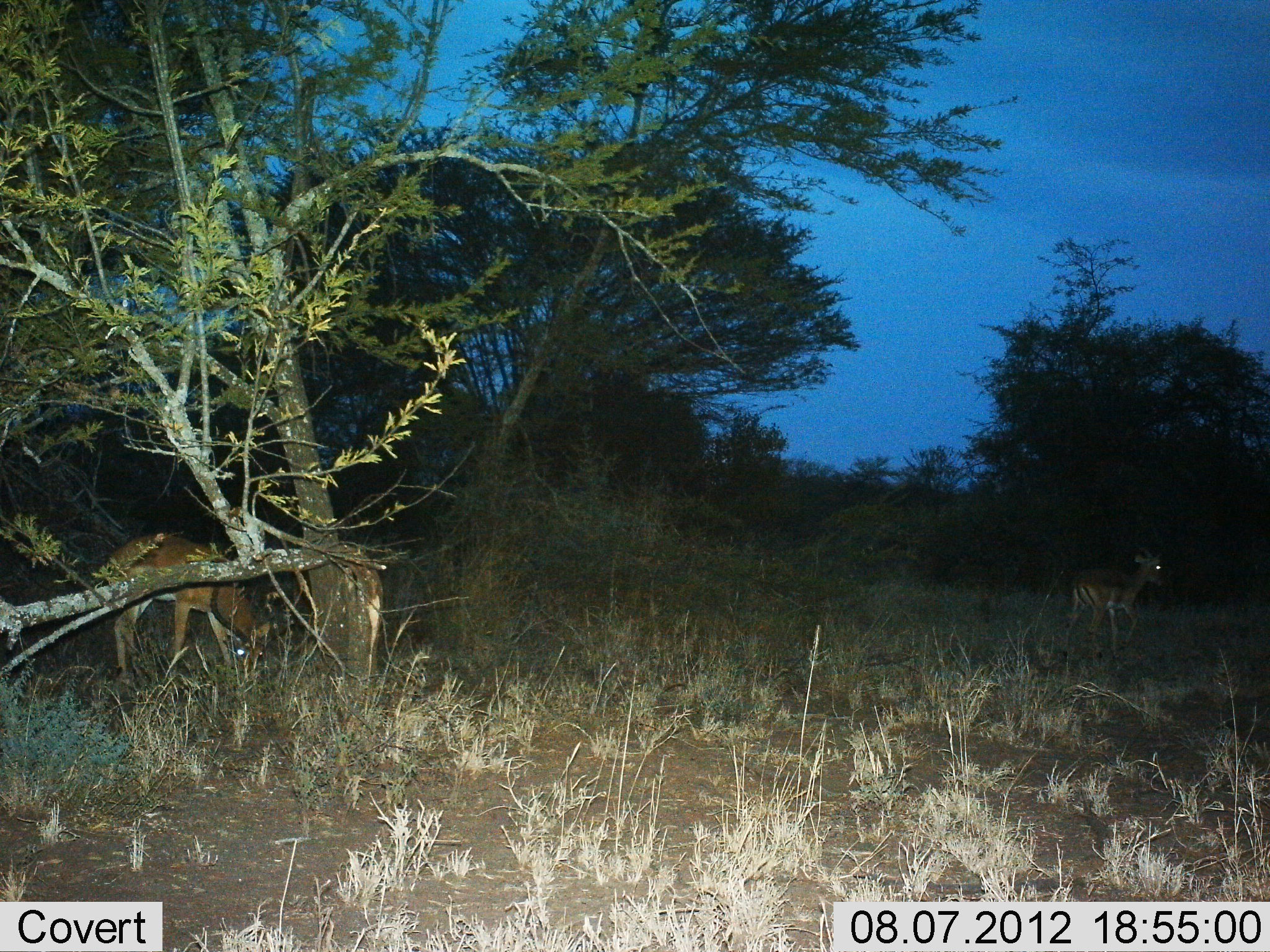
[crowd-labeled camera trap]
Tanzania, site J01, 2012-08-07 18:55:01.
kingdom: Animalia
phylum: Chordata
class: Mammalia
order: Artiodactyla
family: Bovidae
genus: Aepyceros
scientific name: Aepyceros melampus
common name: impala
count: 2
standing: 60%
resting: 10%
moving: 50%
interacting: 0%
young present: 0%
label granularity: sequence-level